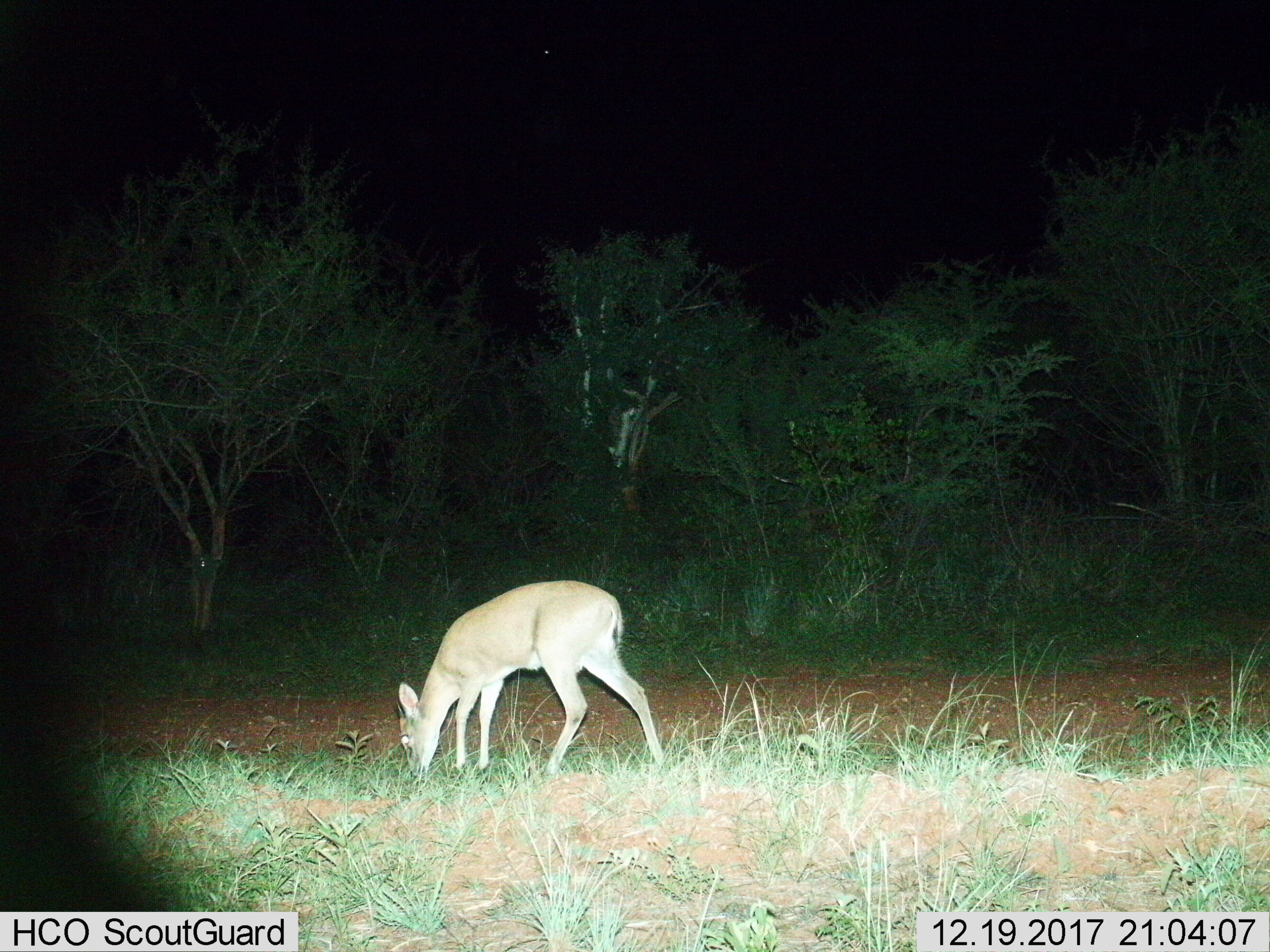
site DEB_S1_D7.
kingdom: Animalia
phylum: Chordata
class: Mammalia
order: Artiodactyla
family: Bovidae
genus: Sylvicapra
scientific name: Sylvicapra grimmia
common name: common duiker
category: duikercommongrey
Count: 1.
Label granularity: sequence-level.